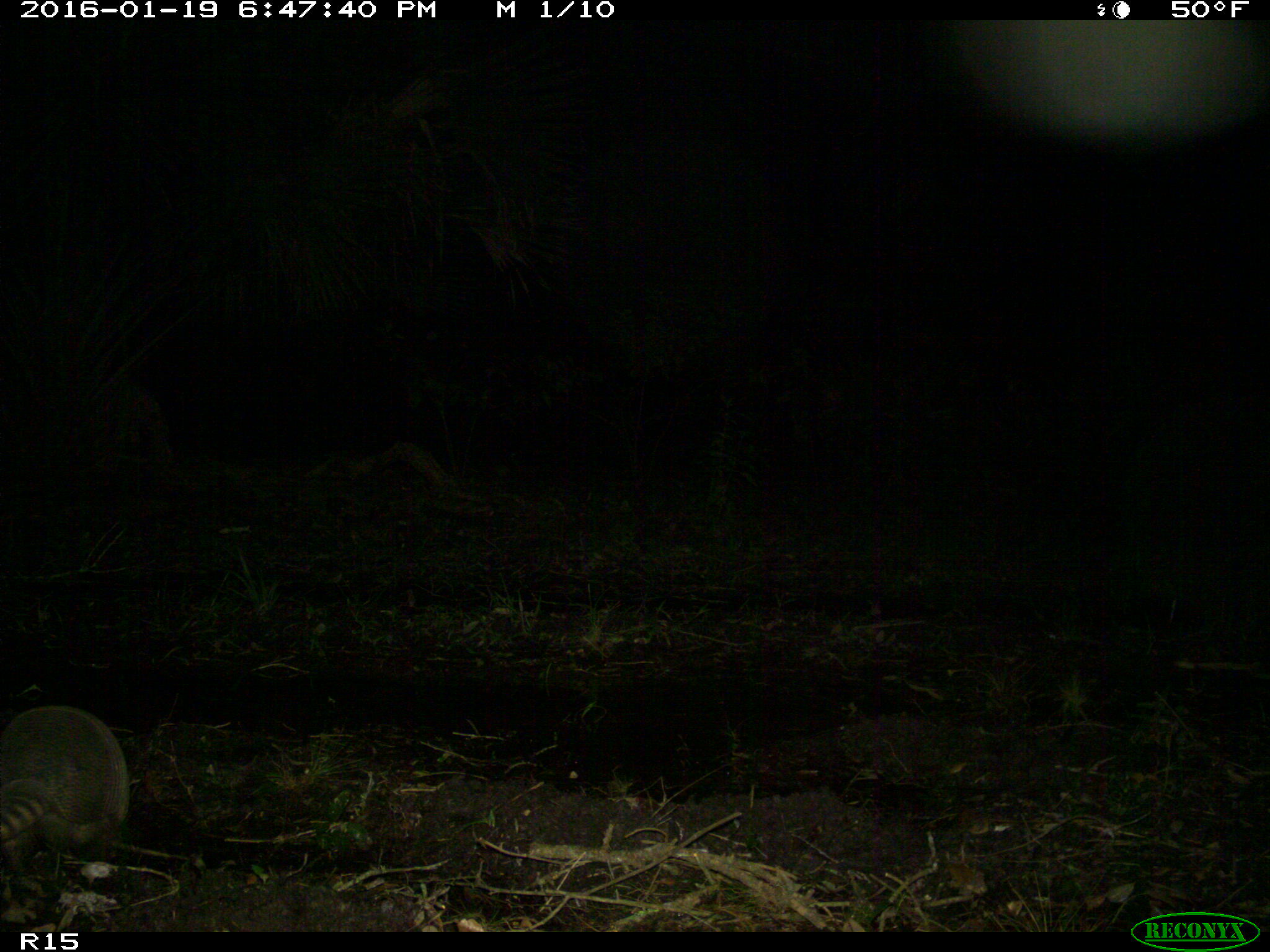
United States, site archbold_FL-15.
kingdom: Animalia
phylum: Chordata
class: Mammalia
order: Cingulata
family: Dasypodidae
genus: Dasypus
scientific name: Dasypus novemcinctus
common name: nine-banded armadillo